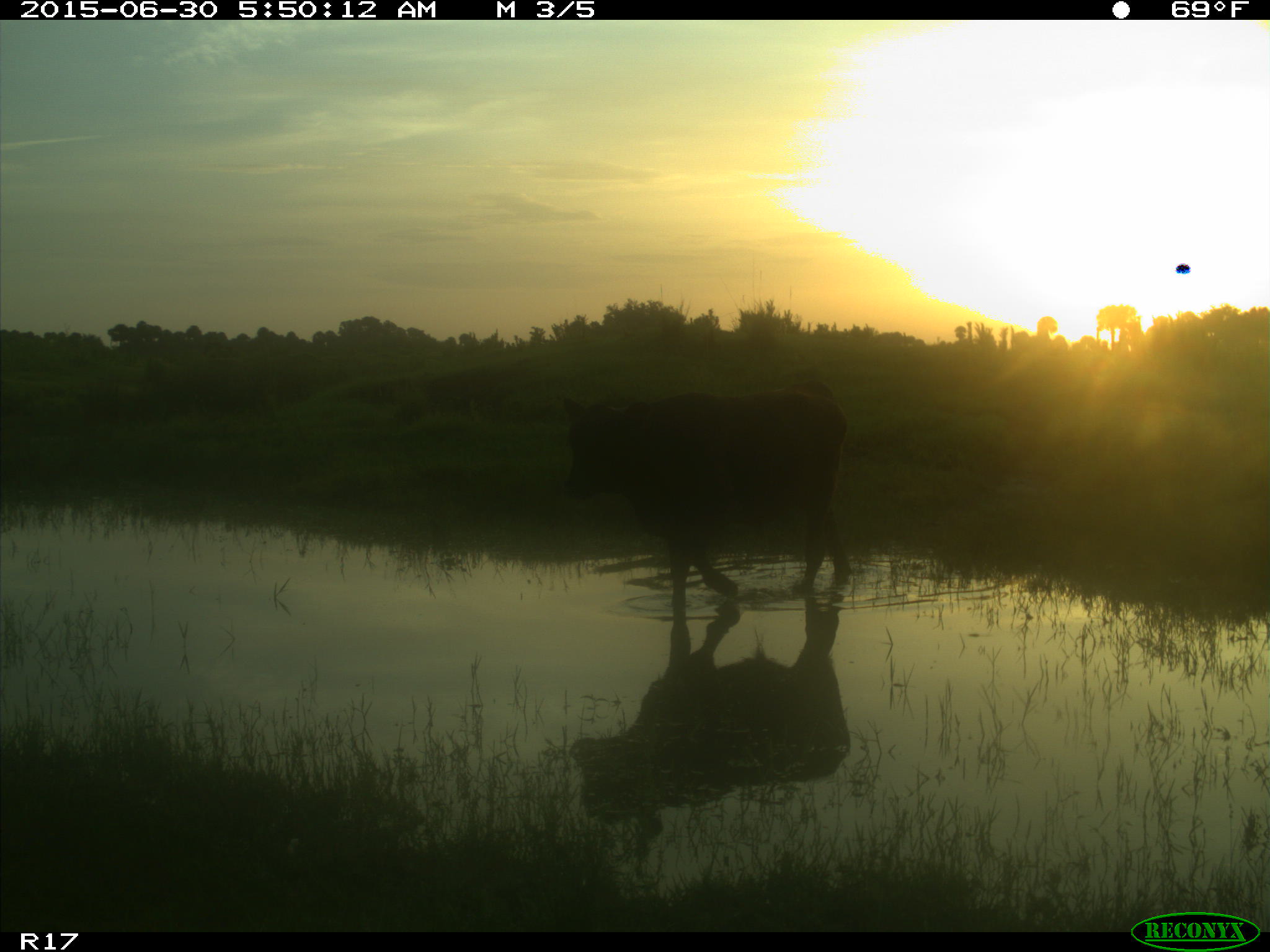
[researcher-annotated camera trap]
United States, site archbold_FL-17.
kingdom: Animalia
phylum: Chordata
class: Mammalia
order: Artiodactyla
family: Bovidae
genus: Bos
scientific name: Bos taurus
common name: domestic cow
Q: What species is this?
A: Bos taurus (domestic cow).